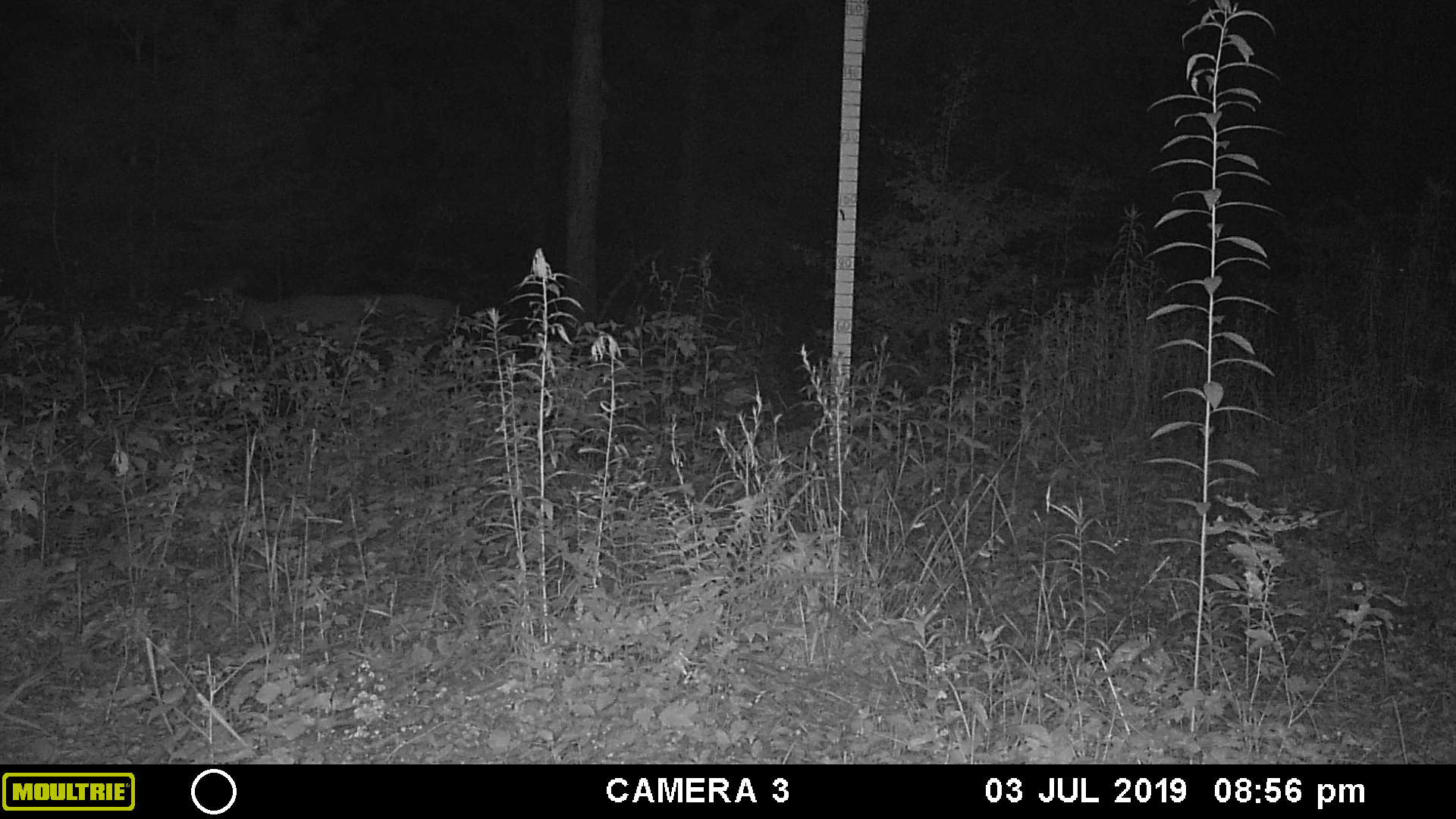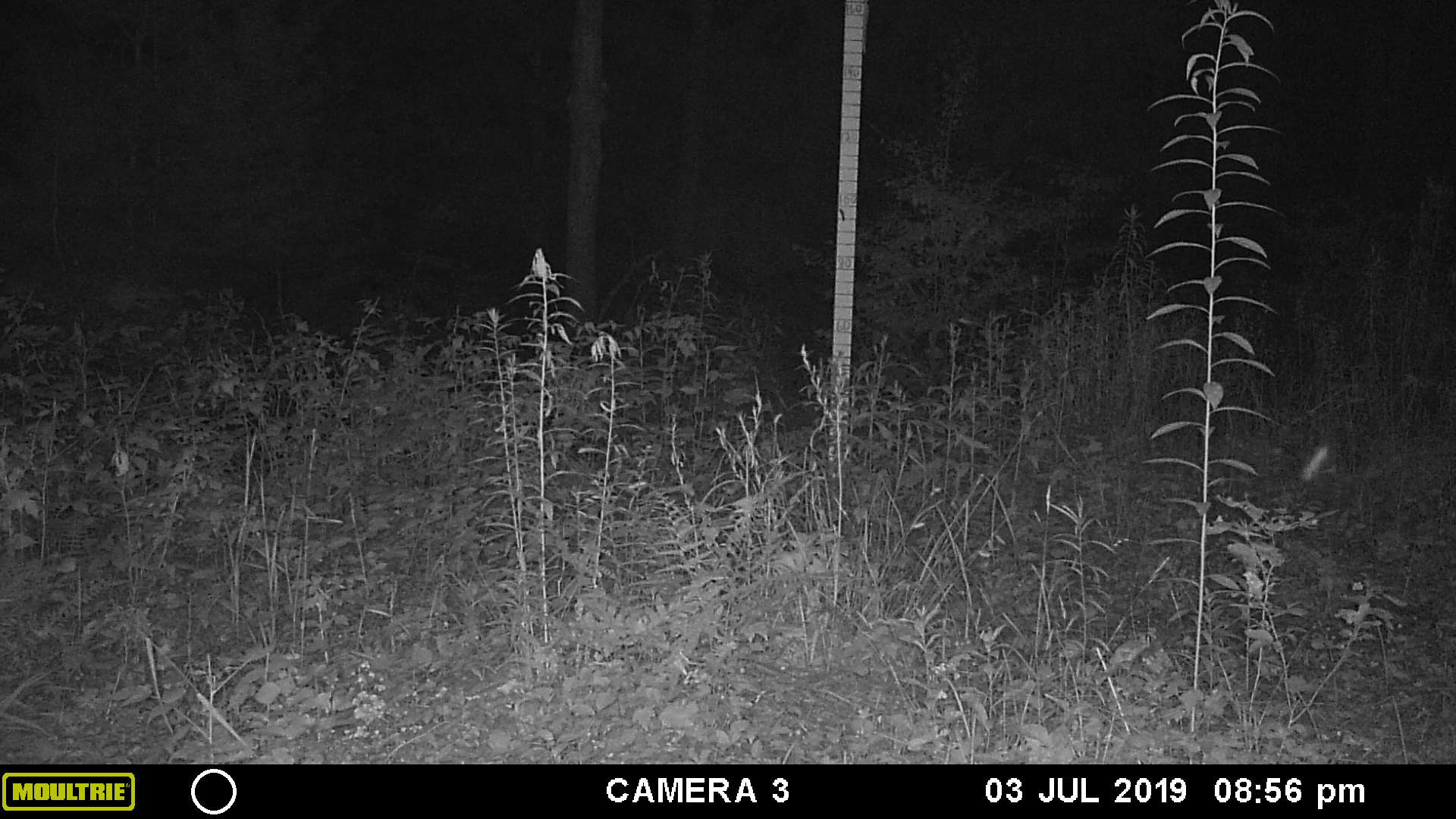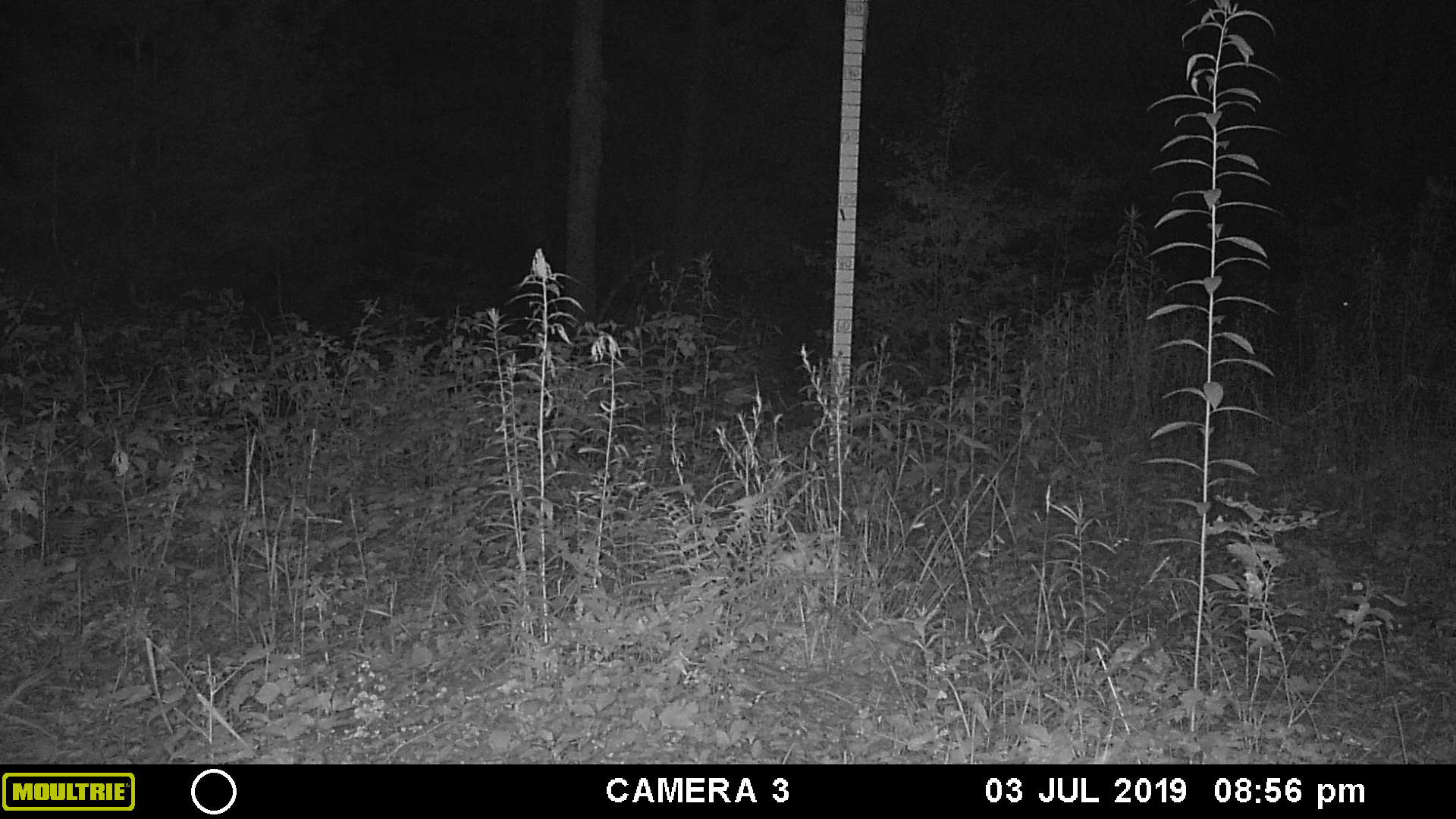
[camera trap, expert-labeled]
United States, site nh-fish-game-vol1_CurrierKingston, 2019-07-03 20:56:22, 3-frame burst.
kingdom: Animalia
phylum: Chordata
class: Mammalia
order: Artiodactyla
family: Cervidae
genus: Odocoileus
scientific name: Odocoileus virginianus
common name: white-tailed deer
White-tailed deer (Odocoileus virginianus).